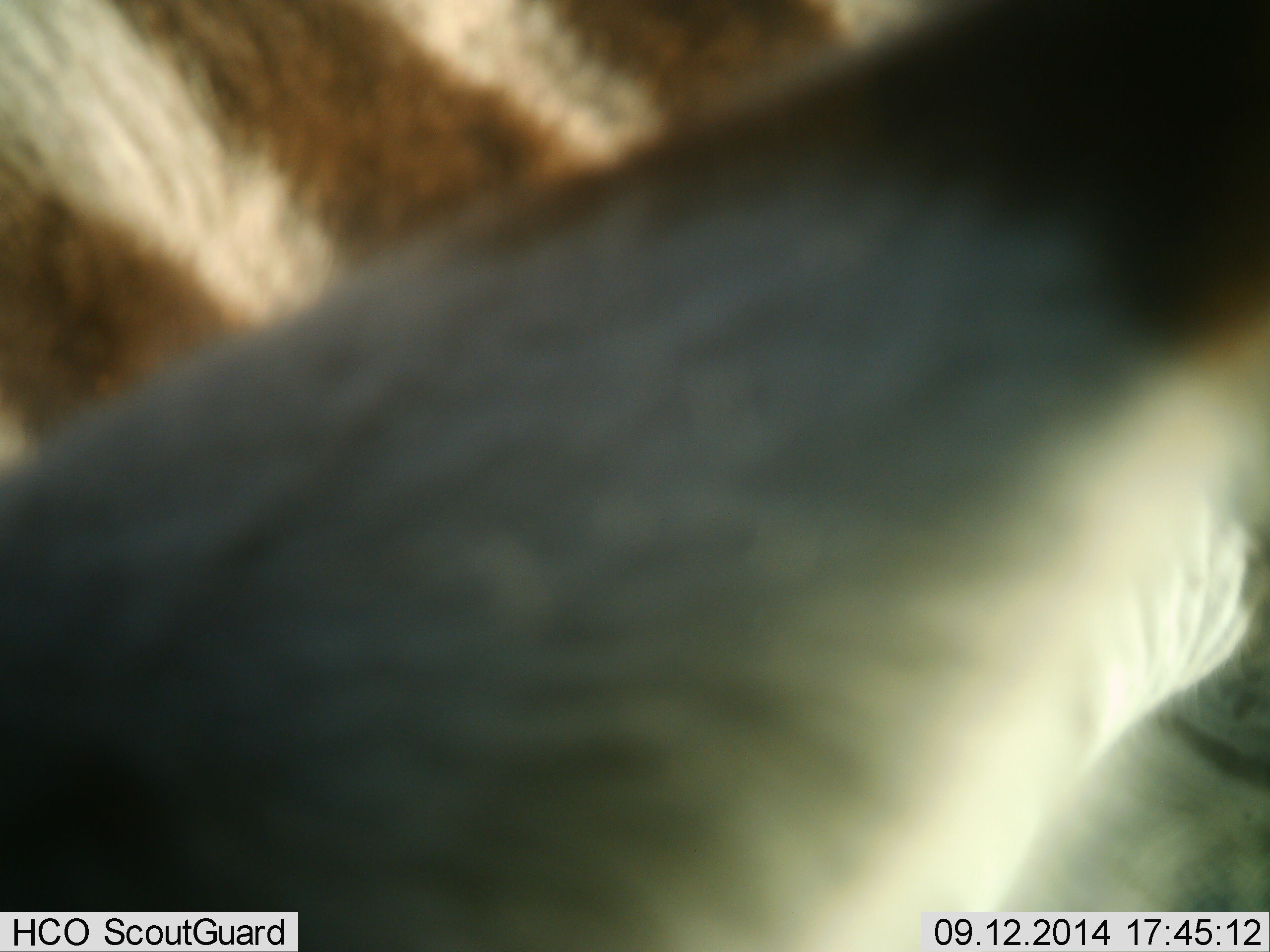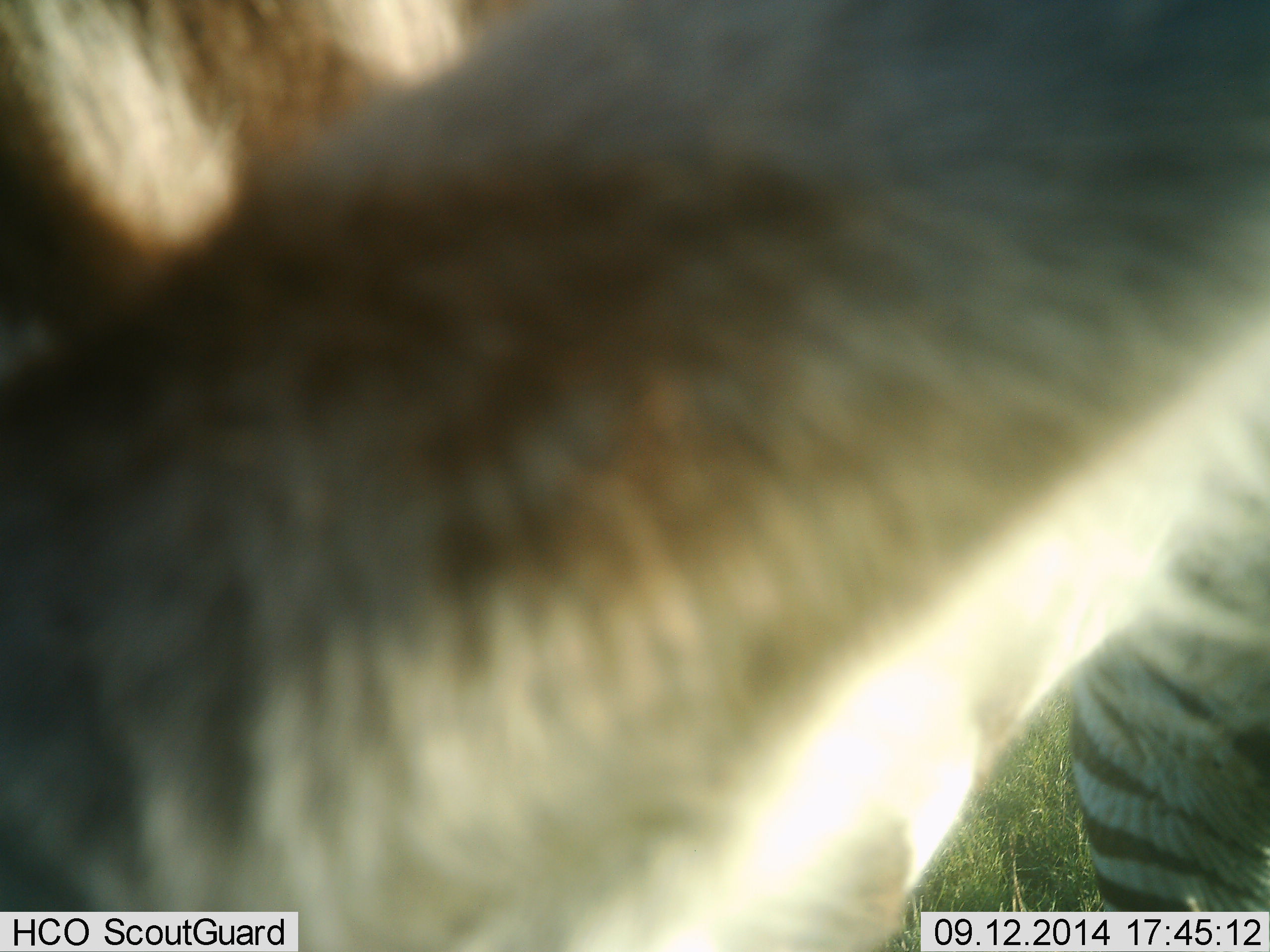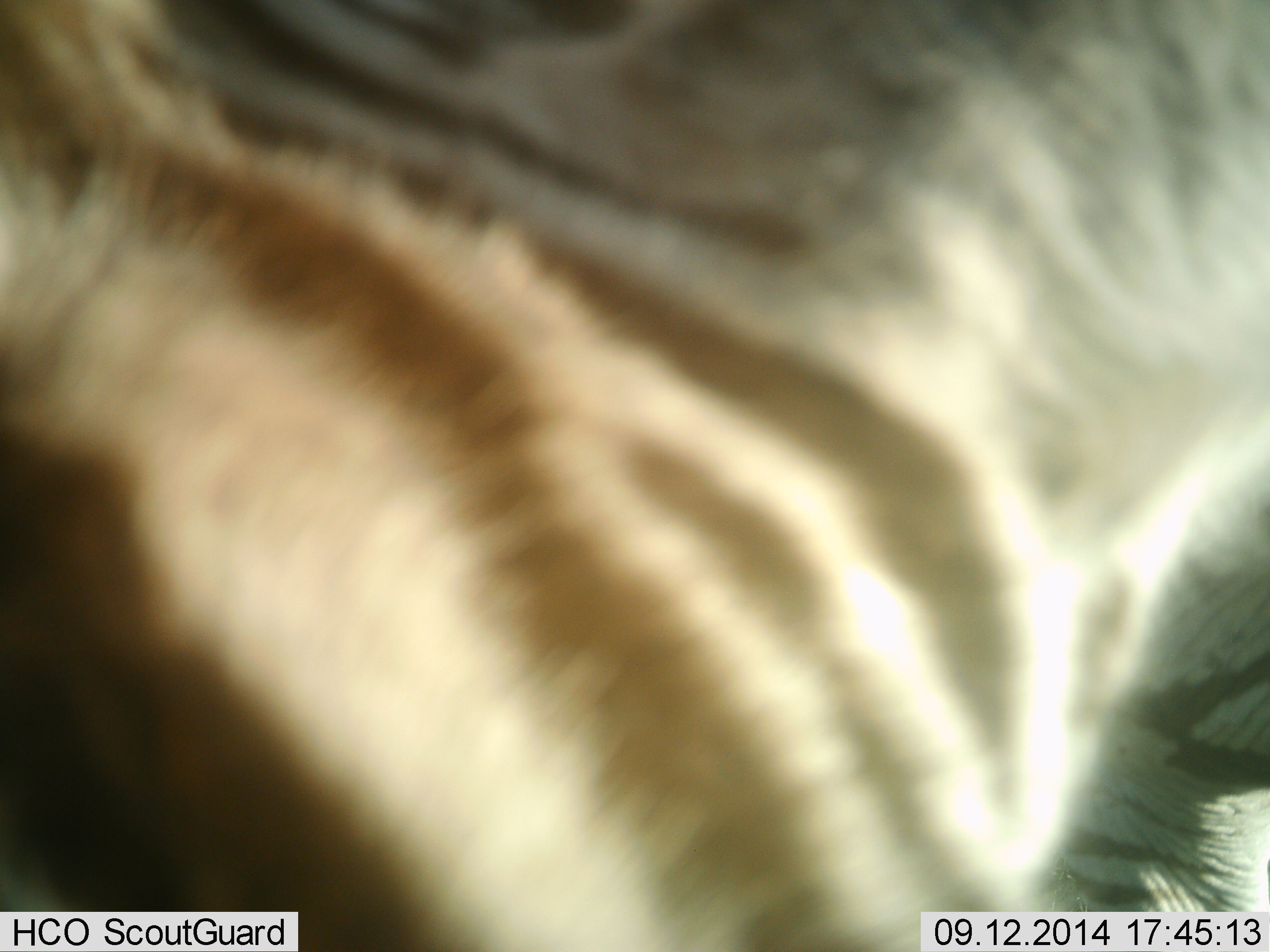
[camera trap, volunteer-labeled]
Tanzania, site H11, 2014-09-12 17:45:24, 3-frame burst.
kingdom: Animalia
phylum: Chordata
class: Mammalia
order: Perissodactyla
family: Equidae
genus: Equus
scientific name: Equus quagga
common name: plains zebra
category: zebra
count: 1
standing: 82%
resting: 0%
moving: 9%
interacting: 18%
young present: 0%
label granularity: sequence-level